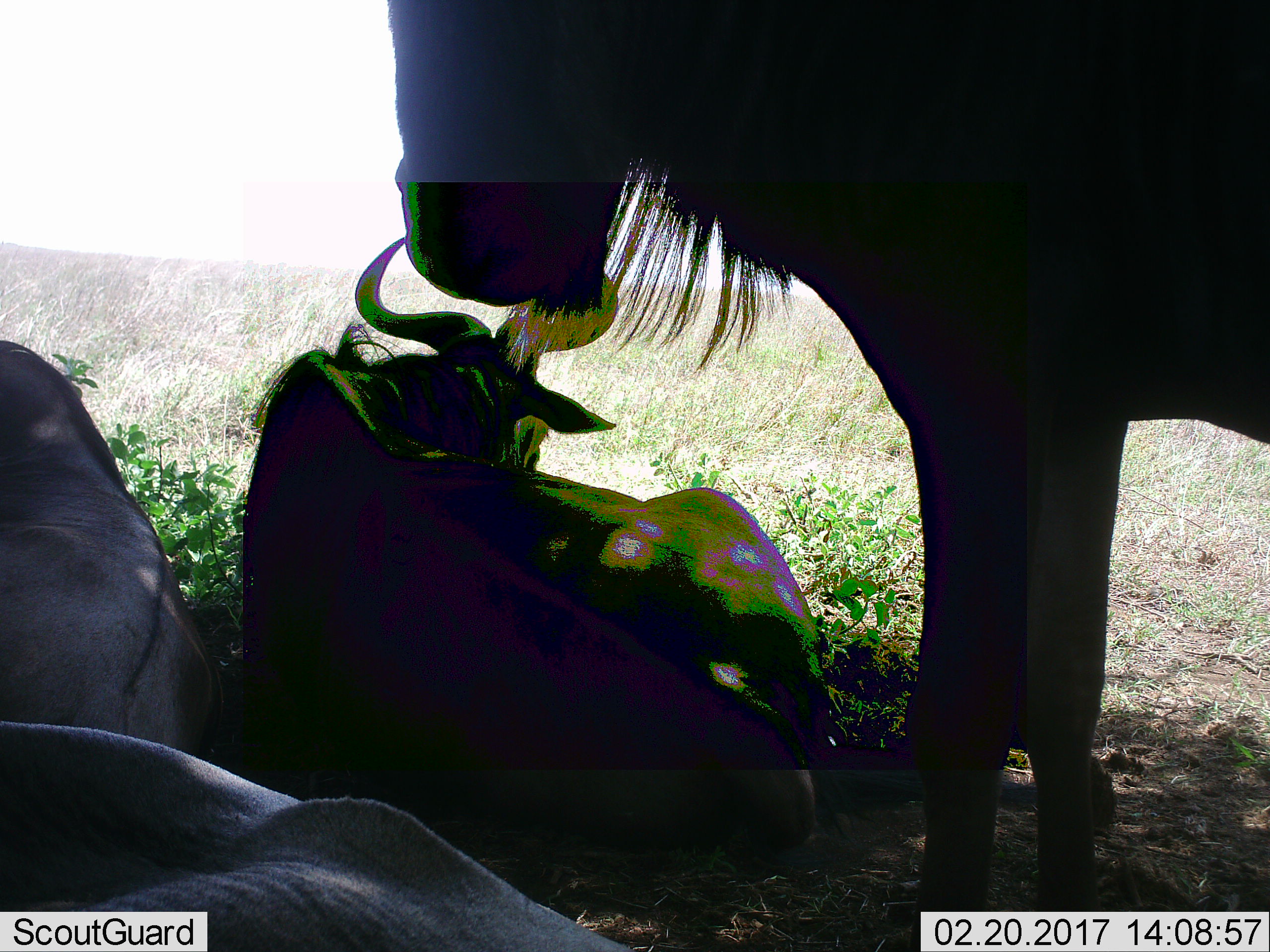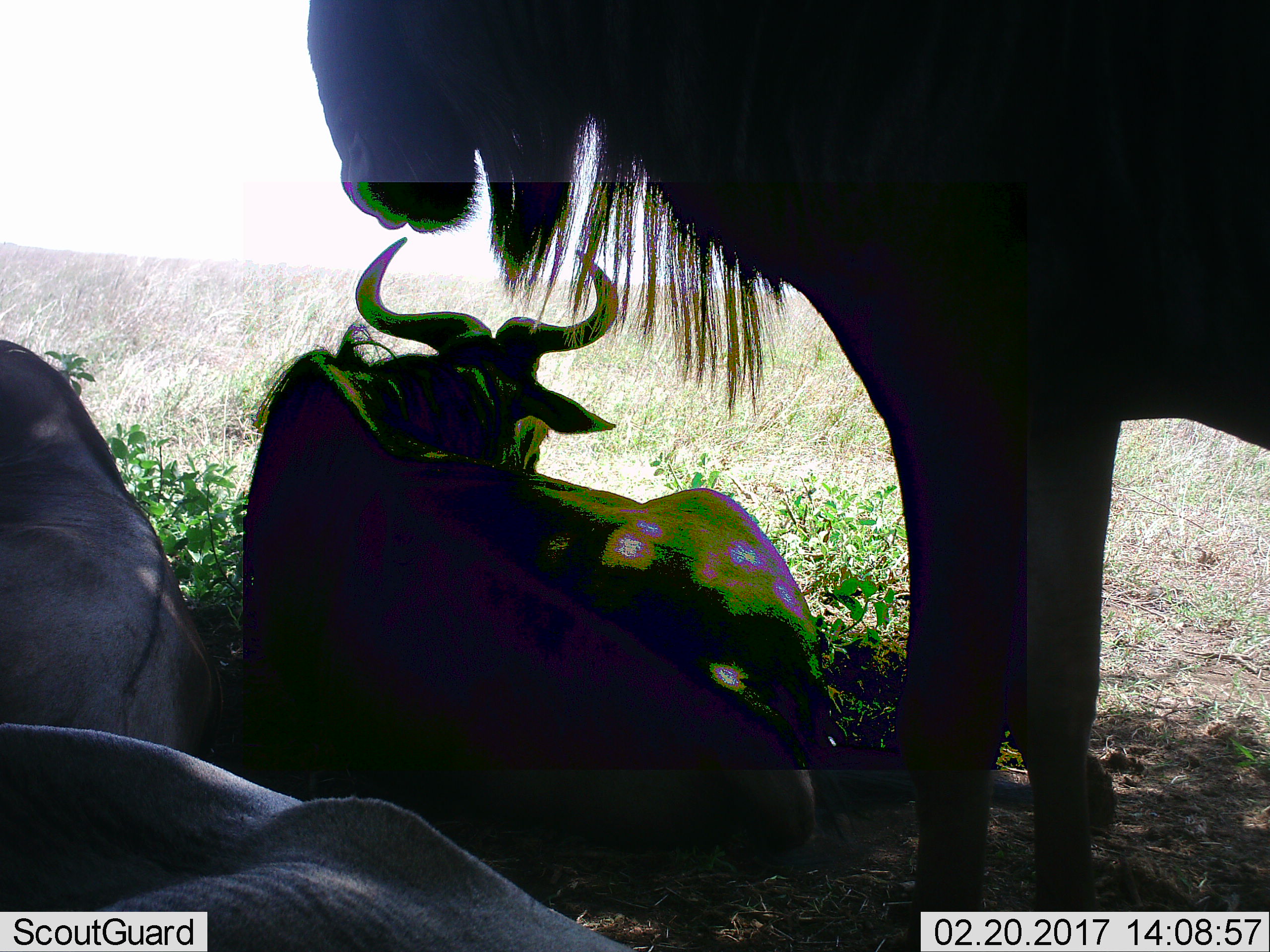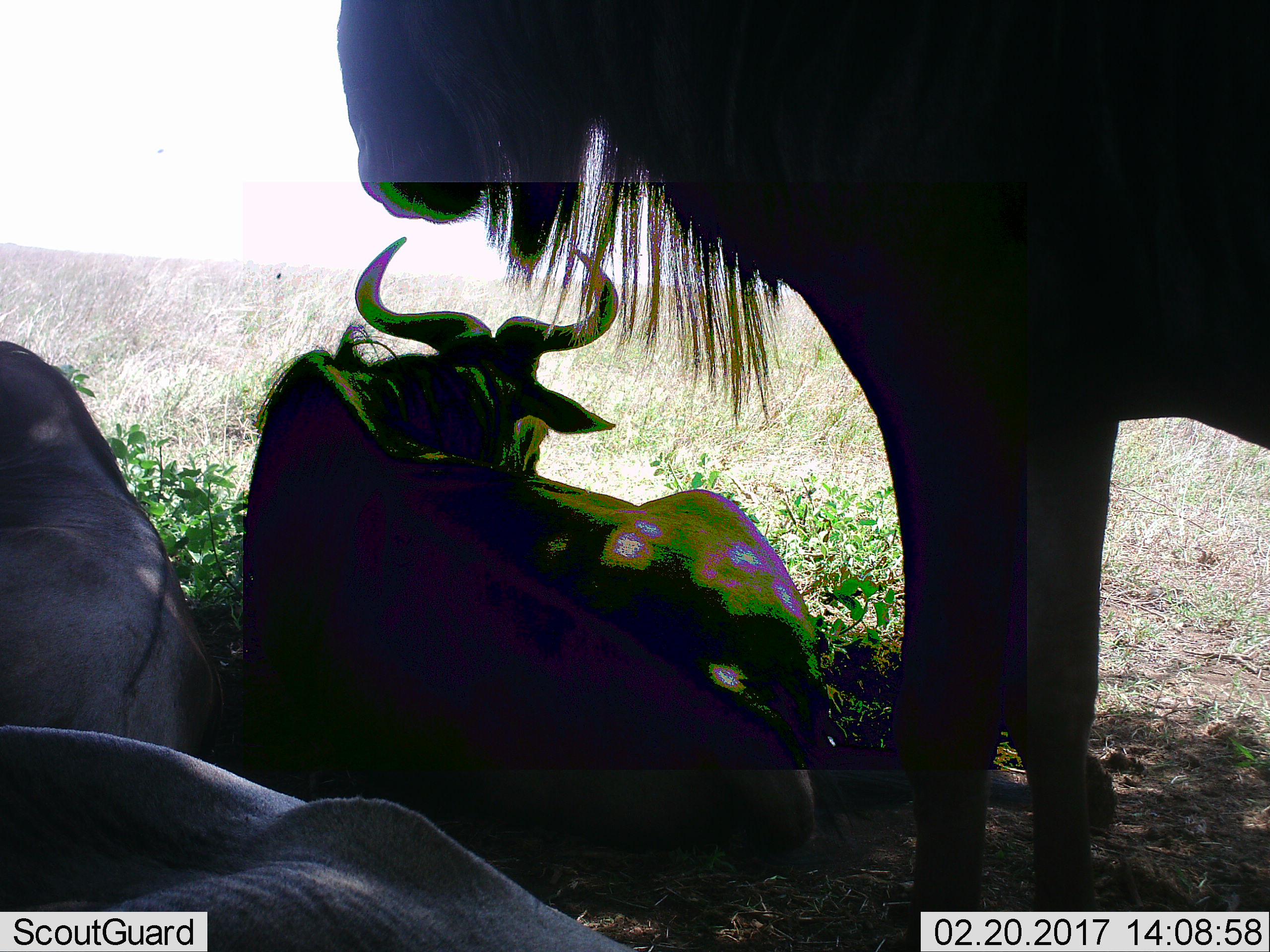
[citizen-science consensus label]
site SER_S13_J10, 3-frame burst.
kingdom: Animalia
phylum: Chordata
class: Mammalia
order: Artiodactyla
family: Bovidae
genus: Connochaetes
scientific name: Connochaetes taurinus taurinus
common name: blue wildebeest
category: wildebeestblue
Wildebeestblue (blue wildebeest) (Connochaetes taurinus taurinus), count 4. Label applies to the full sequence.